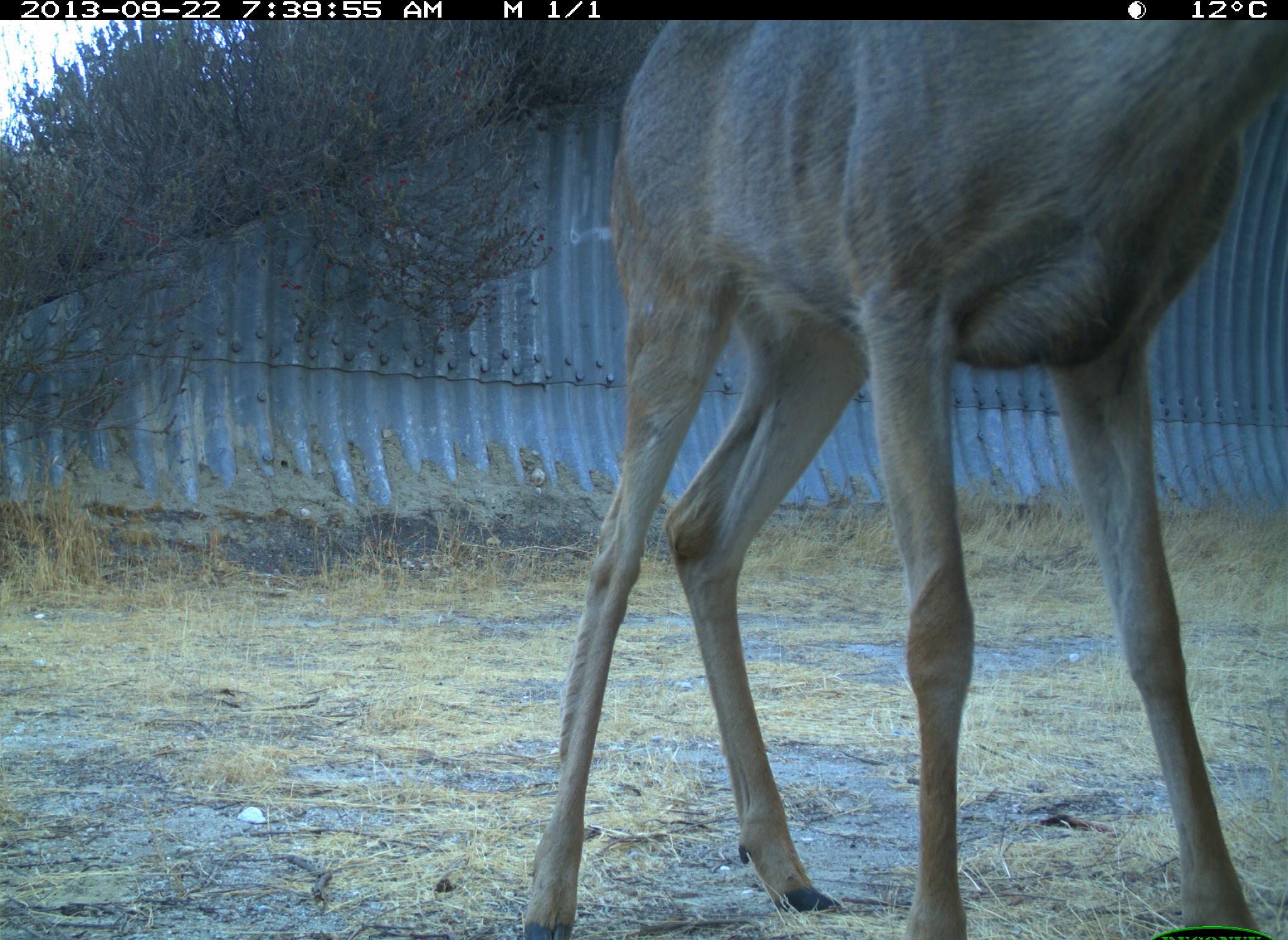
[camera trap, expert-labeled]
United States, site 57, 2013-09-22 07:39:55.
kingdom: Animalia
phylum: Chordata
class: Mammalia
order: Artiodactyla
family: Cervidae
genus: Odocoileus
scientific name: Odocoileus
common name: deer